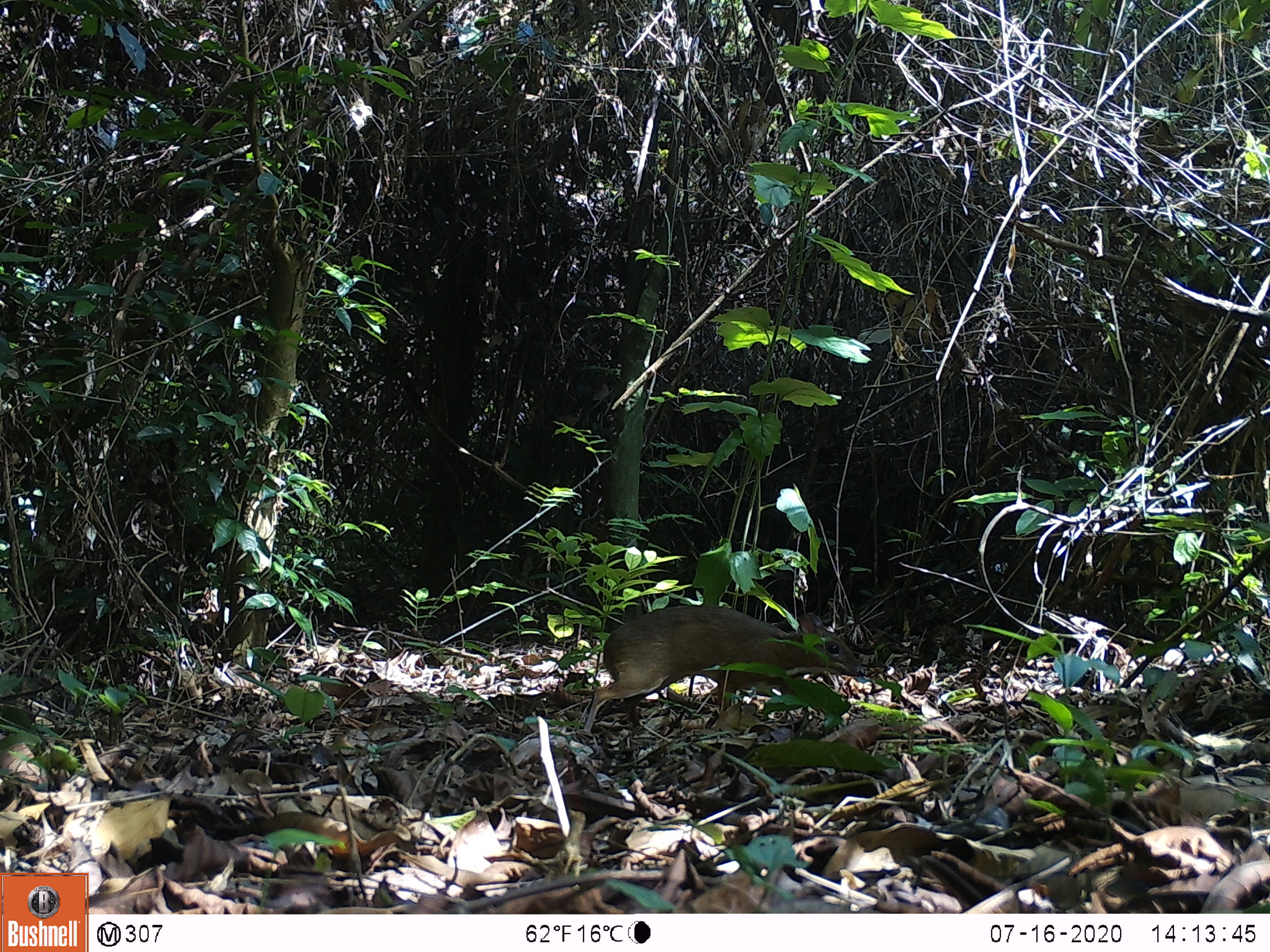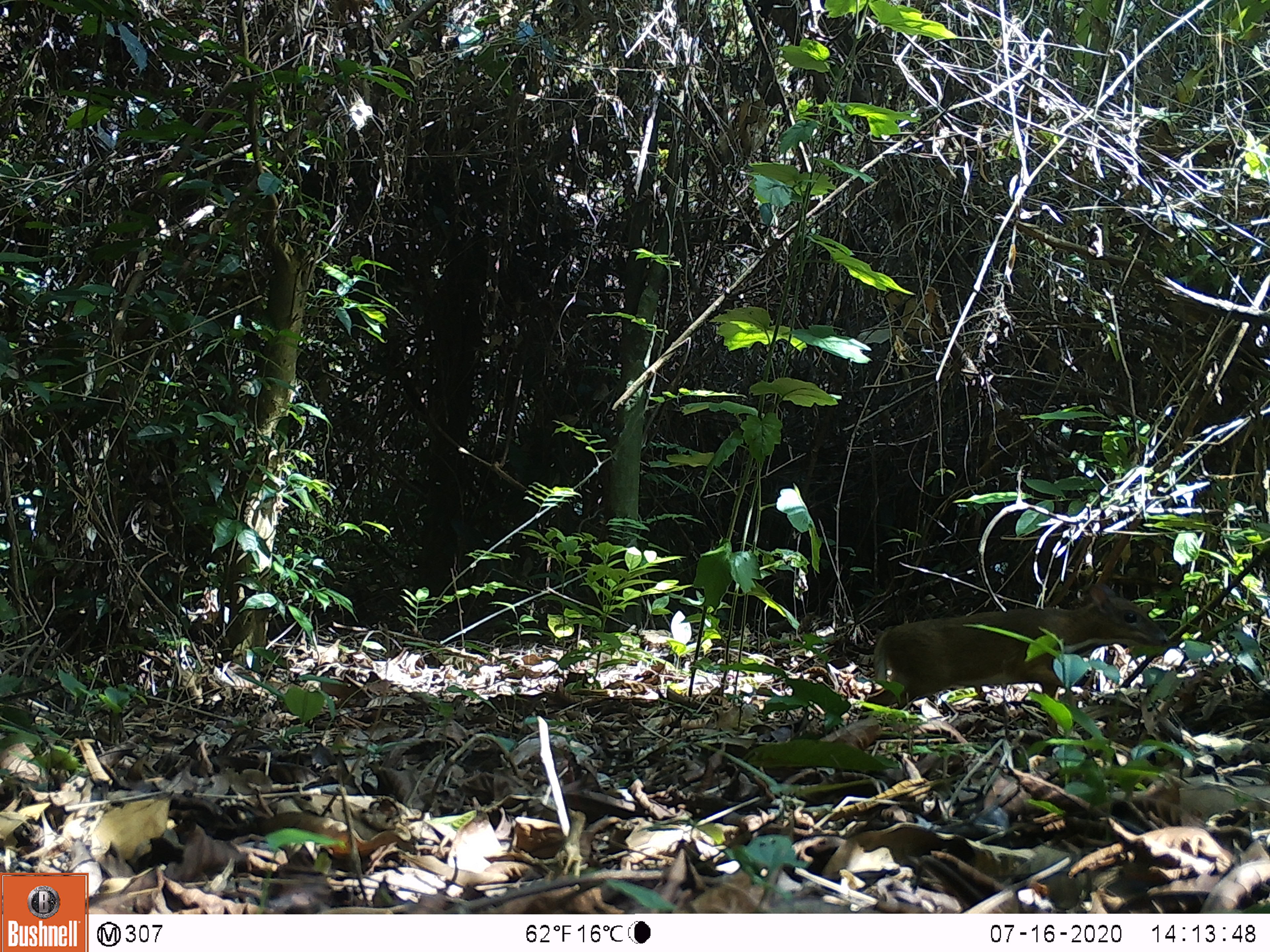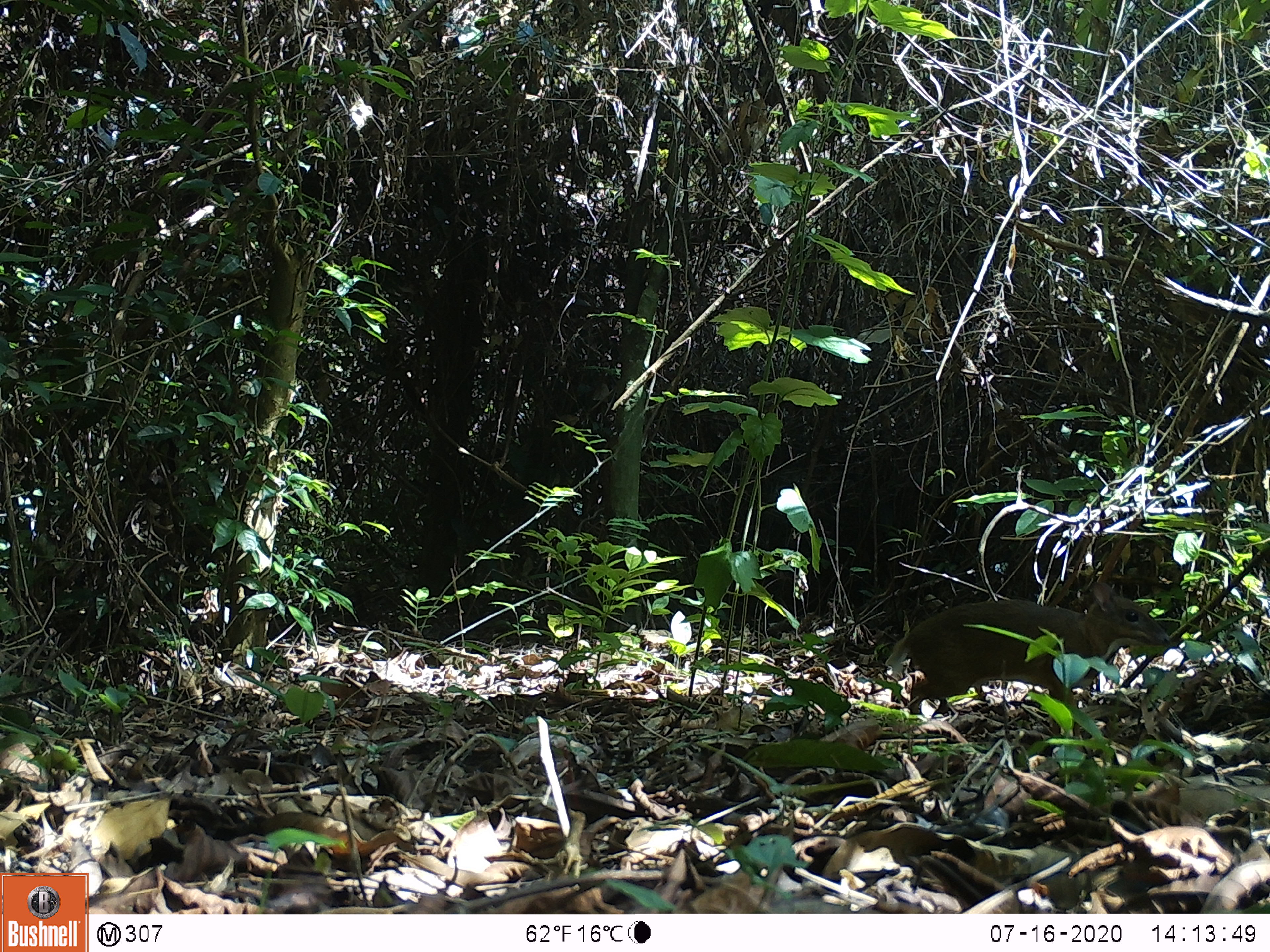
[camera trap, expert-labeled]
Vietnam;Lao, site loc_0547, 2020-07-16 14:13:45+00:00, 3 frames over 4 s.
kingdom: Animalia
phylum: Chordata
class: Mammalia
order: Artiodactyla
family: Tragulidae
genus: Moschiola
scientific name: Moschiola meminna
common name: chevrotain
Chevrotain (Moschiola meminna). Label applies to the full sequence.